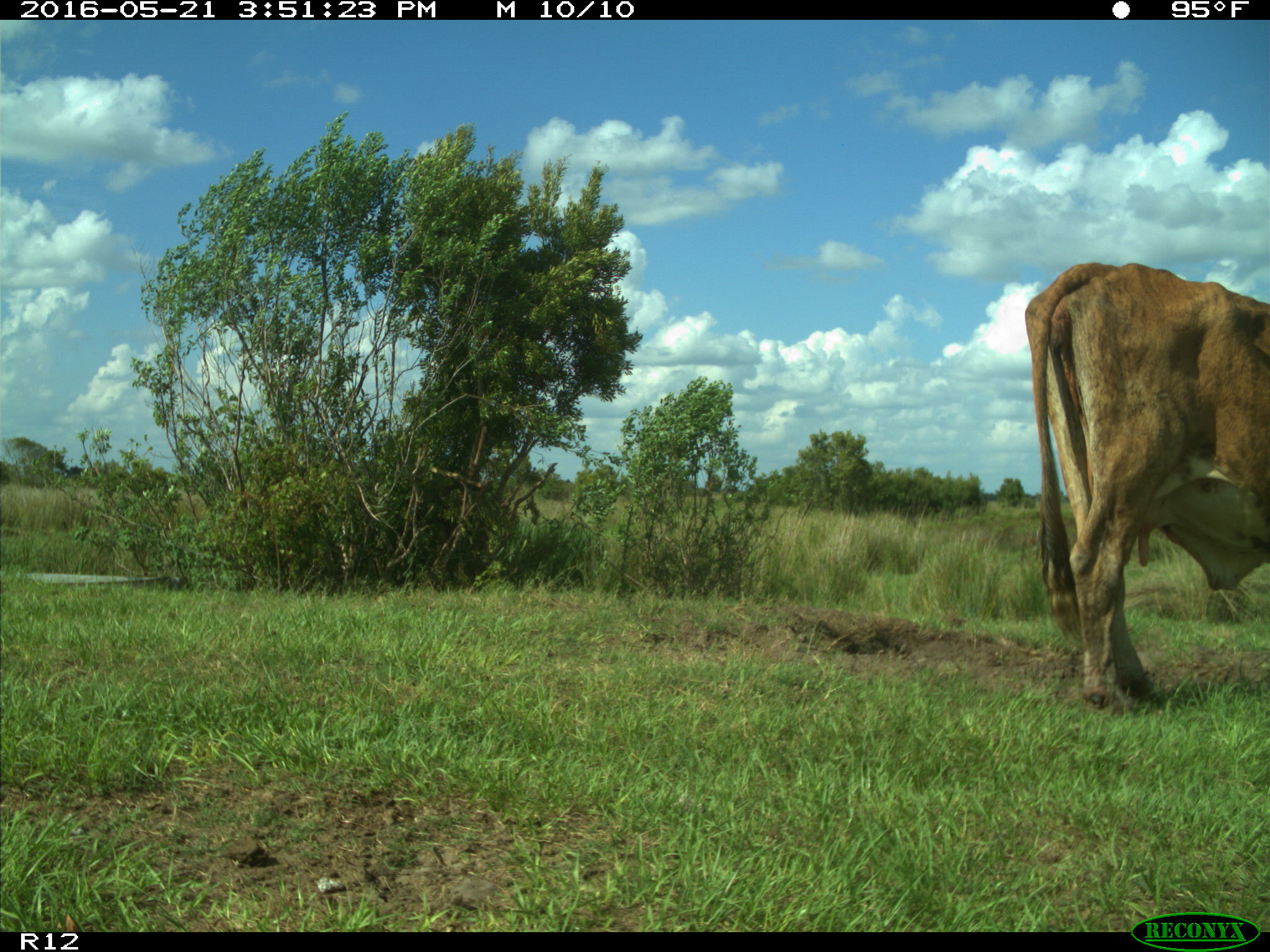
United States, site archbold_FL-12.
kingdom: Animalia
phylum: Chordata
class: Mammalia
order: Artiodactyla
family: Bovidae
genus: Bos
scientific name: Bos taurus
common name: domestic cow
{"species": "Bos taurus (domestic cow)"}